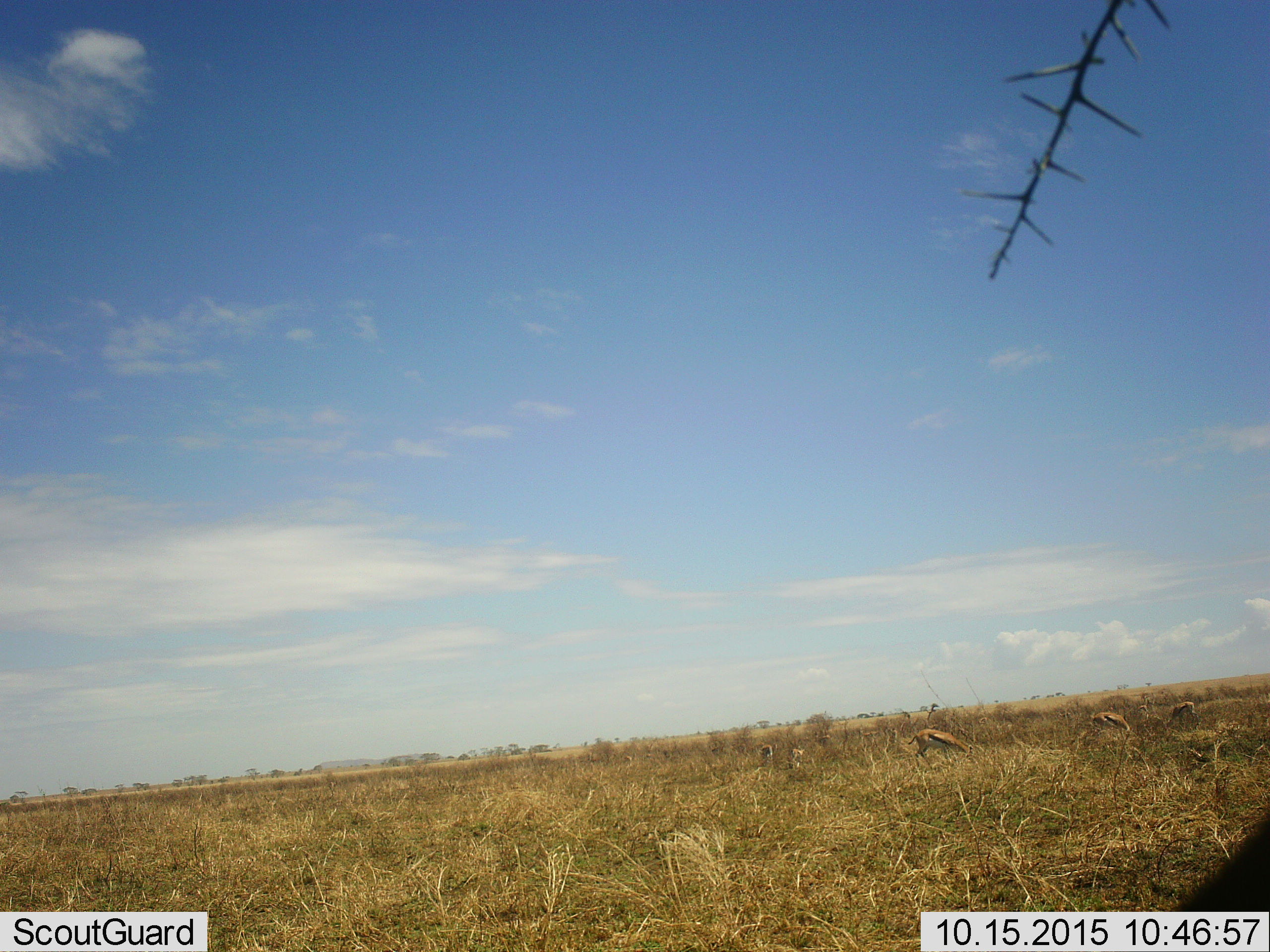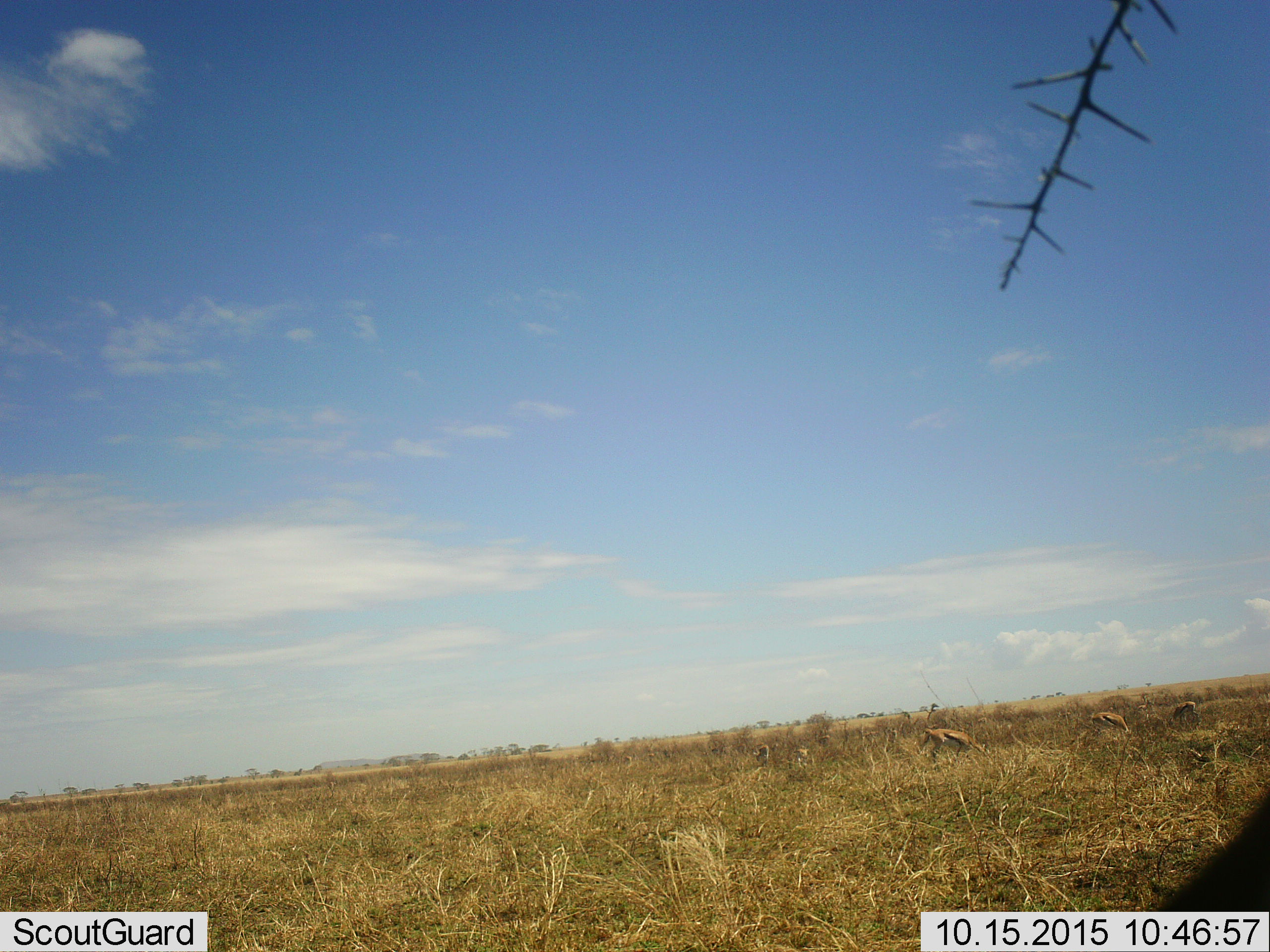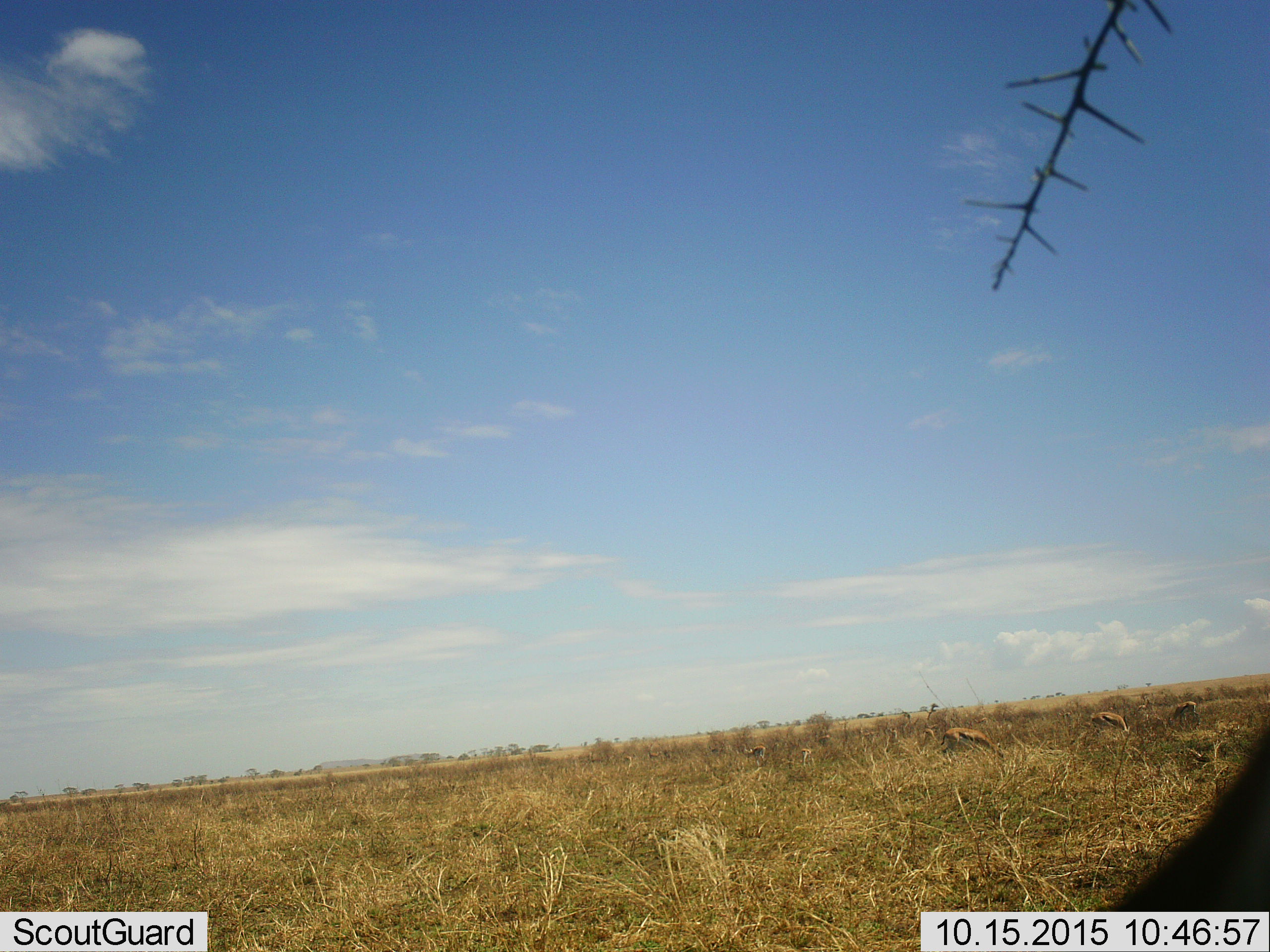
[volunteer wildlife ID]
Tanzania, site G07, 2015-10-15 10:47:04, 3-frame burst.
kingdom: Animalia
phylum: Chordata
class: Mammalia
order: Artiodactyla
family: Bovidae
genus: Eudorcas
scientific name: Eudorcas thomsonii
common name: thomson's gazelle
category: gazellethomsons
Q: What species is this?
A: Gazellethomsons (thomson's gazelle) (Eudorcas thomsonii).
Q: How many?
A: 10.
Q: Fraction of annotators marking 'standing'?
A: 50%.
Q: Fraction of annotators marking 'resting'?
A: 0%.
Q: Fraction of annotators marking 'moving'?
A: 30%.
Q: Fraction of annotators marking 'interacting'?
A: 0%.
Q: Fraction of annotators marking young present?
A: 10%.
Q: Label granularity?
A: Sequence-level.